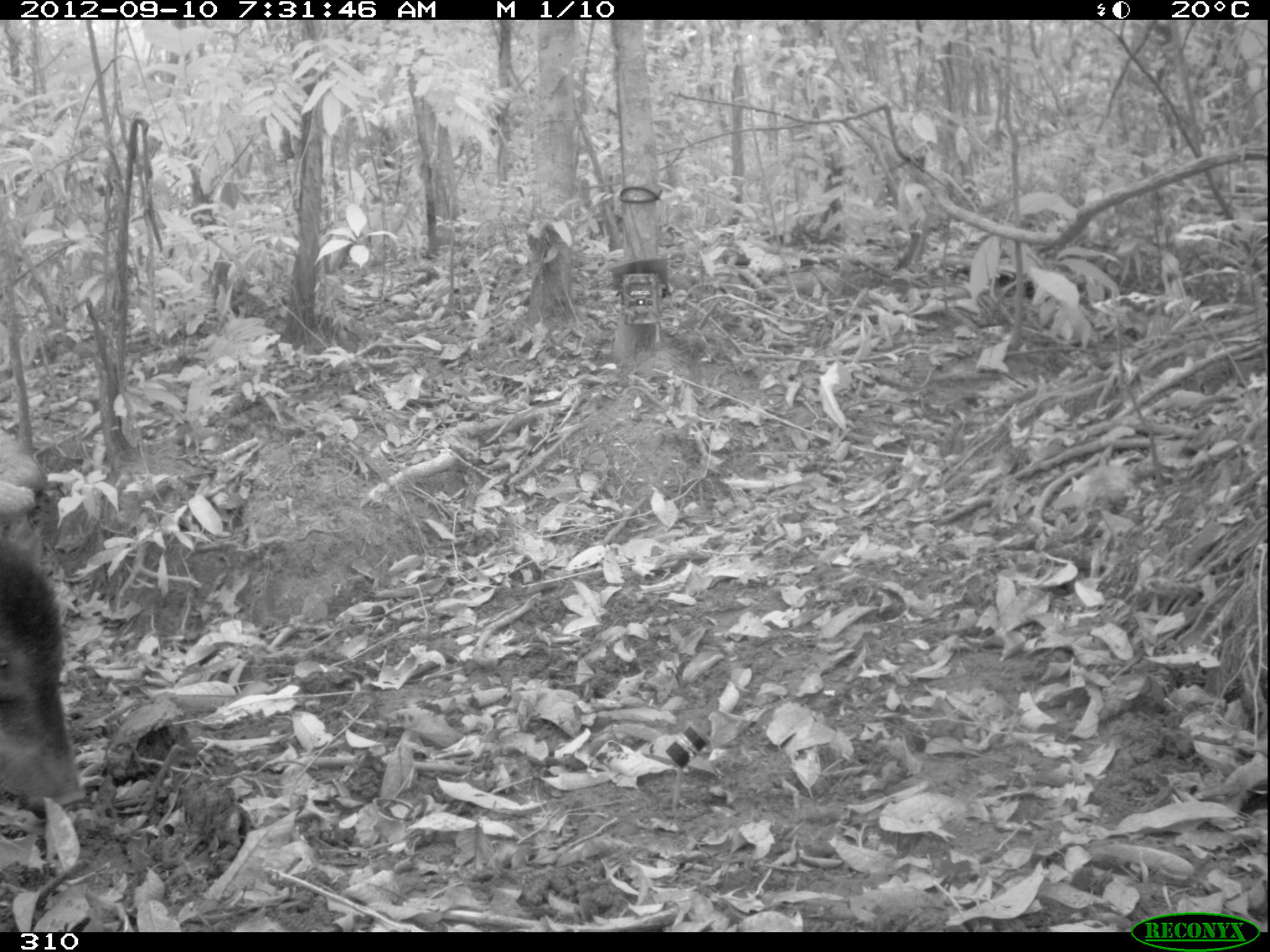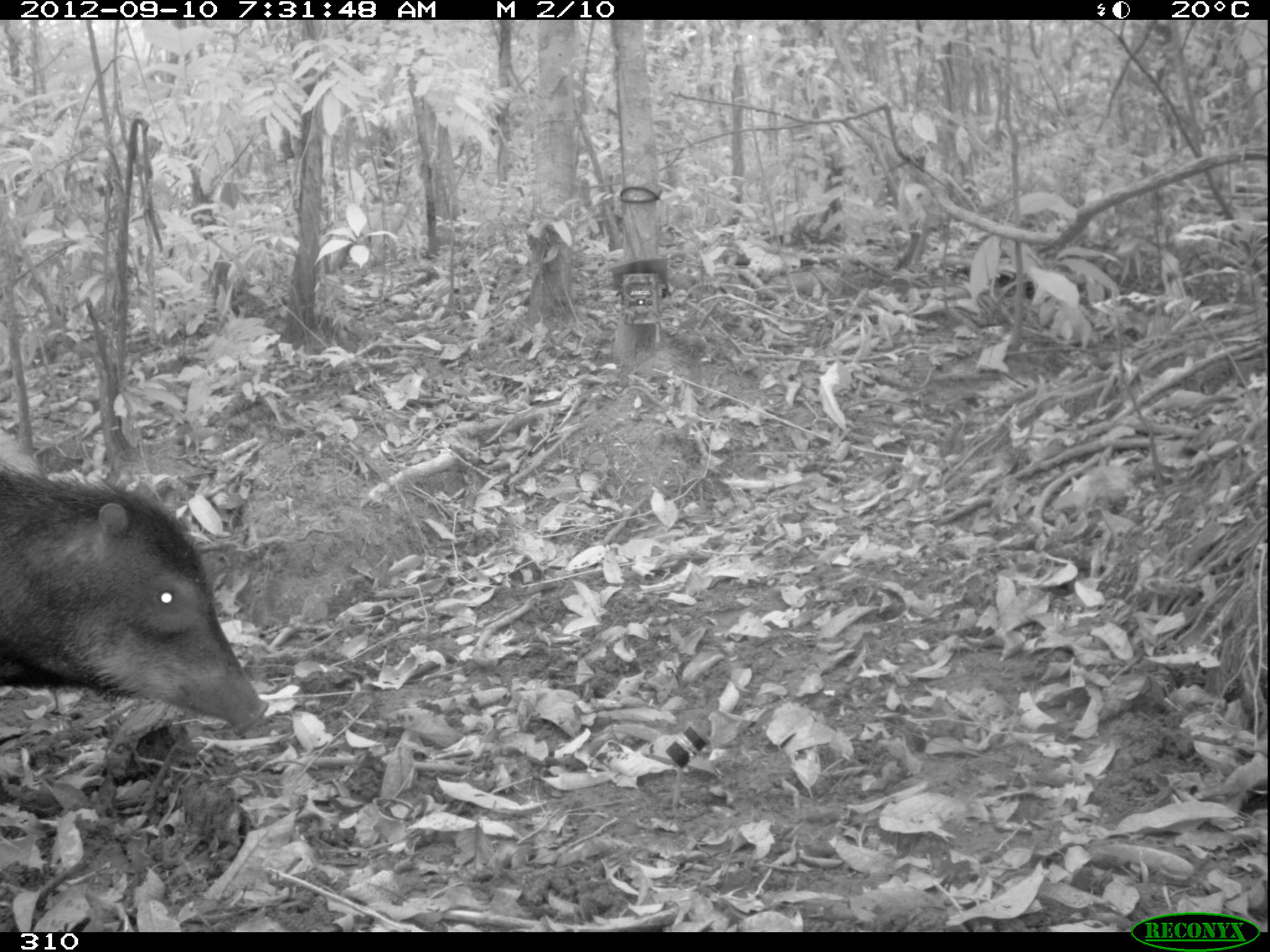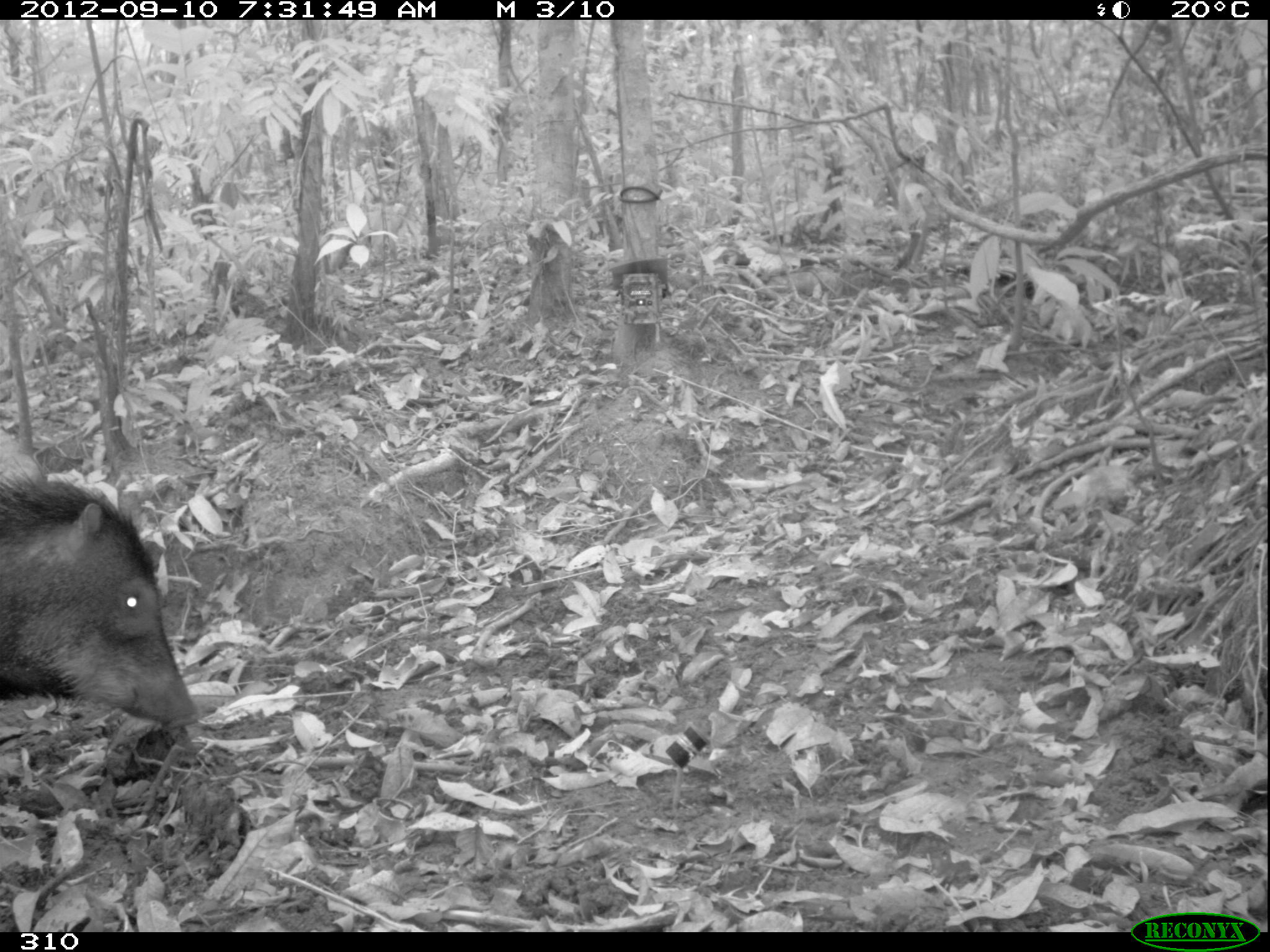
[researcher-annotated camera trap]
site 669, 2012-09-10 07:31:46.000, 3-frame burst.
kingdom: Animalia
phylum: Chordata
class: Mammalia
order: Artiodactyla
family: Tayassuidae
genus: Tayassu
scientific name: Tayassu pecari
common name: white-lipped peccary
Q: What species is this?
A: Tayassu pecari (white-lipped peccary).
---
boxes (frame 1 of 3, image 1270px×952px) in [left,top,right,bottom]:
tayassu pecari: [0,536,77,803]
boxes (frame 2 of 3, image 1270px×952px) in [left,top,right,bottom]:
tayassu pecari: [0,457,268,736]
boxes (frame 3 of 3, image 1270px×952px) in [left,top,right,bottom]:
tayassu pecari: [0,474,195,735]